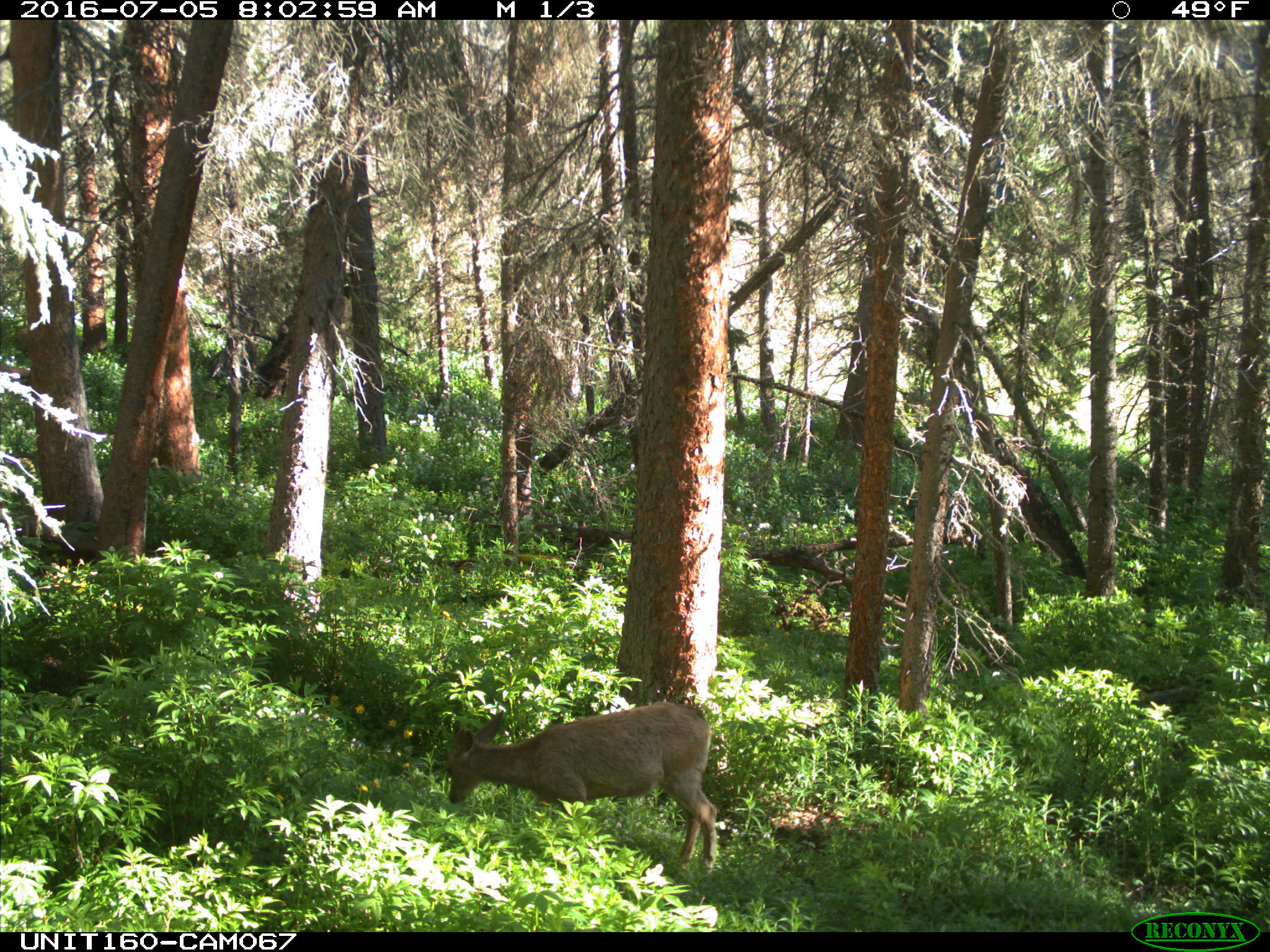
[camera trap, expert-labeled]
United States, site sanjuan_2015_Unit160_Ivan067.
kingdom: Animalia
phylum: Chordata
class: Mammalia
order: Artiodactyla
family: Cervidae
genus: Odocoileus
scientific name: Odocoileus hemionus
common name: mule deer